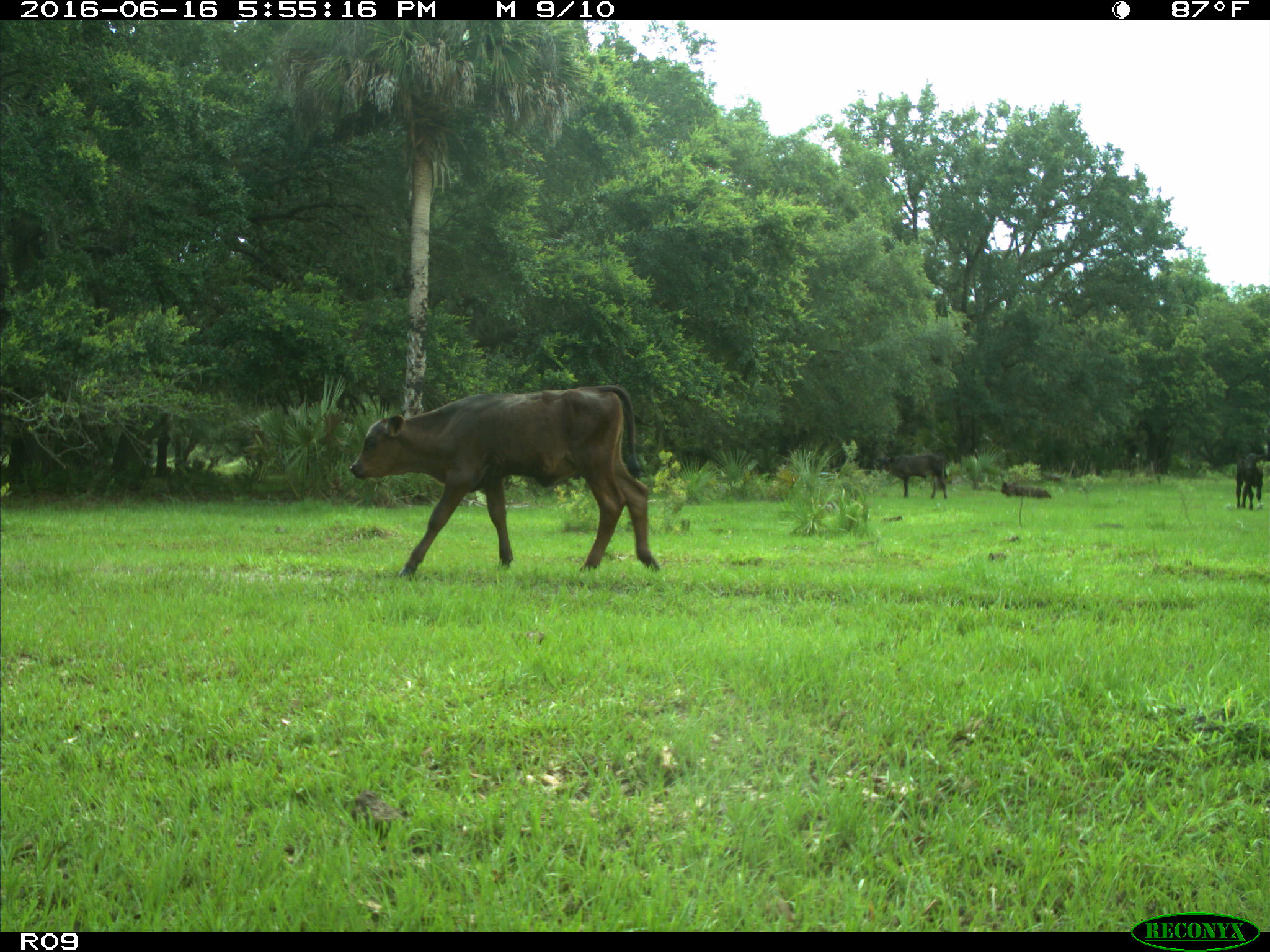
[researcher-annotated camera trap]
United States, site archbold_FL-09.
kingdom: Animalia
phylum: Chordata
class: Mammalia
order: Artiodactyla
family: Bovidae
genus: Bos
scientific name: Bos taurus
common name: domestic cow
Bos taurus (domestic cow).